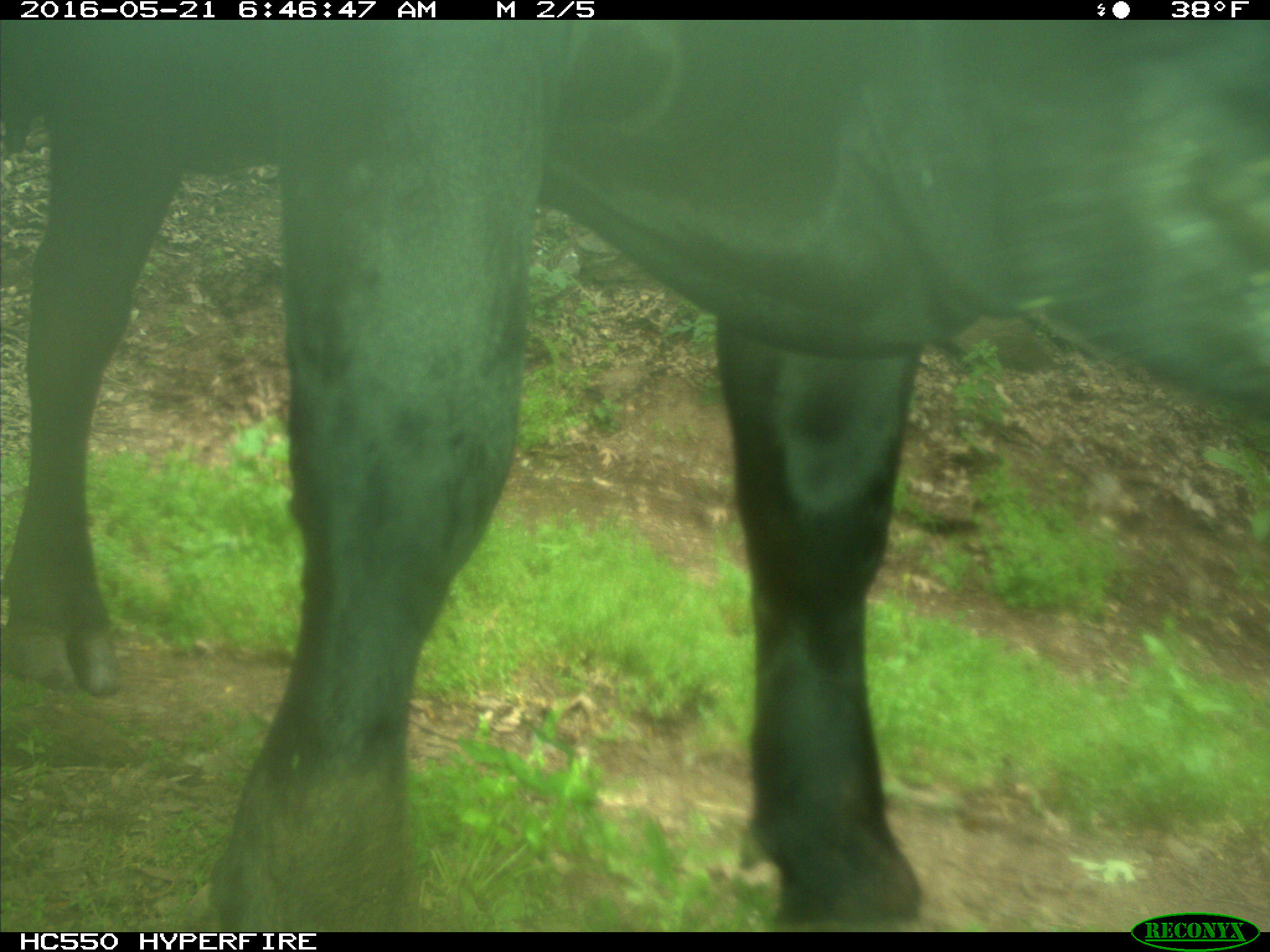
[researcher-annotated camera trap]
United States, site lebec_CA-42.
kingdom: Animalia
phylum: Chordata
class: Mammalia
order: Artiodactyla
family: Bovidae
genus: Bos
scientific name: Bos taurus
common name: domestic cow